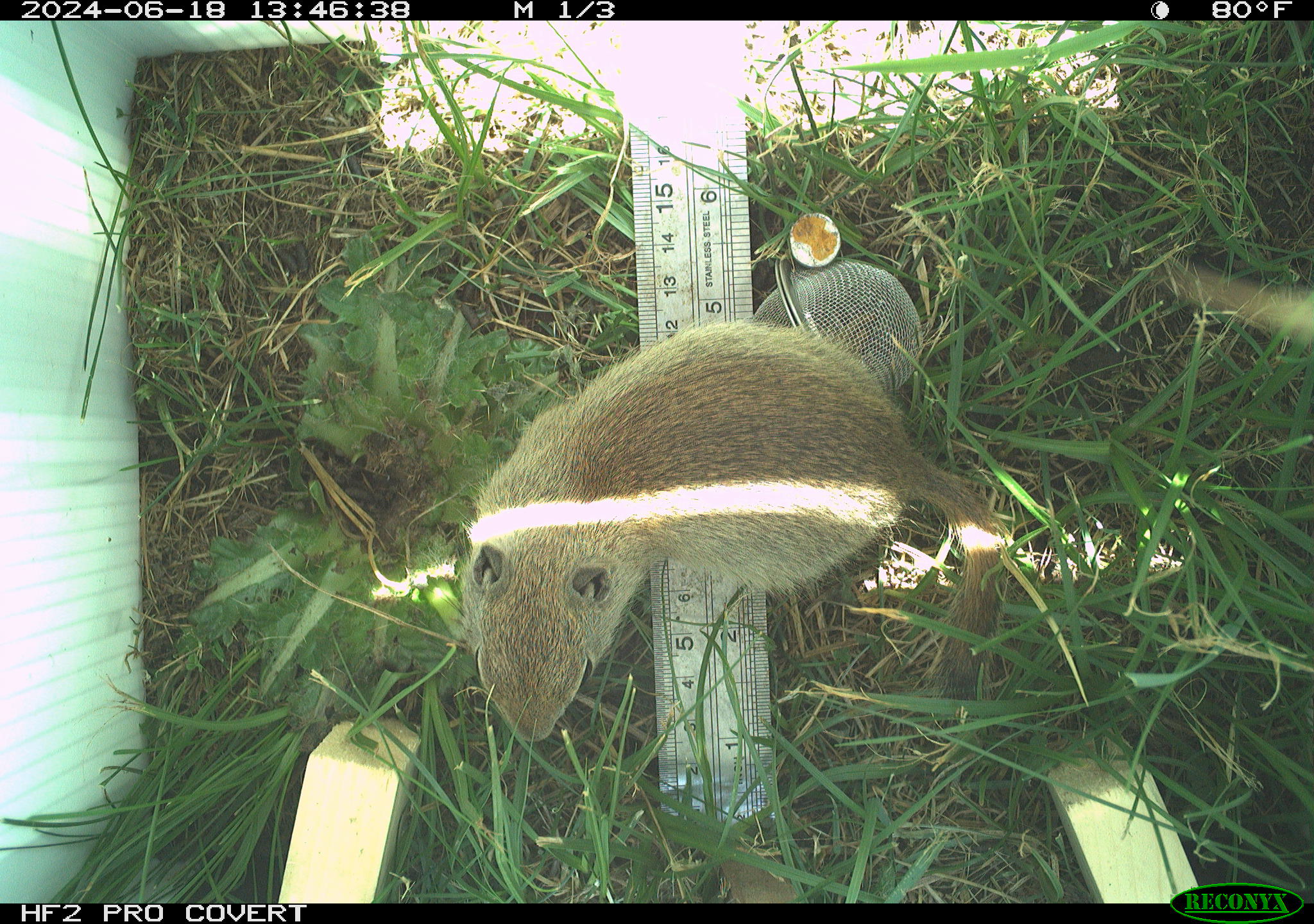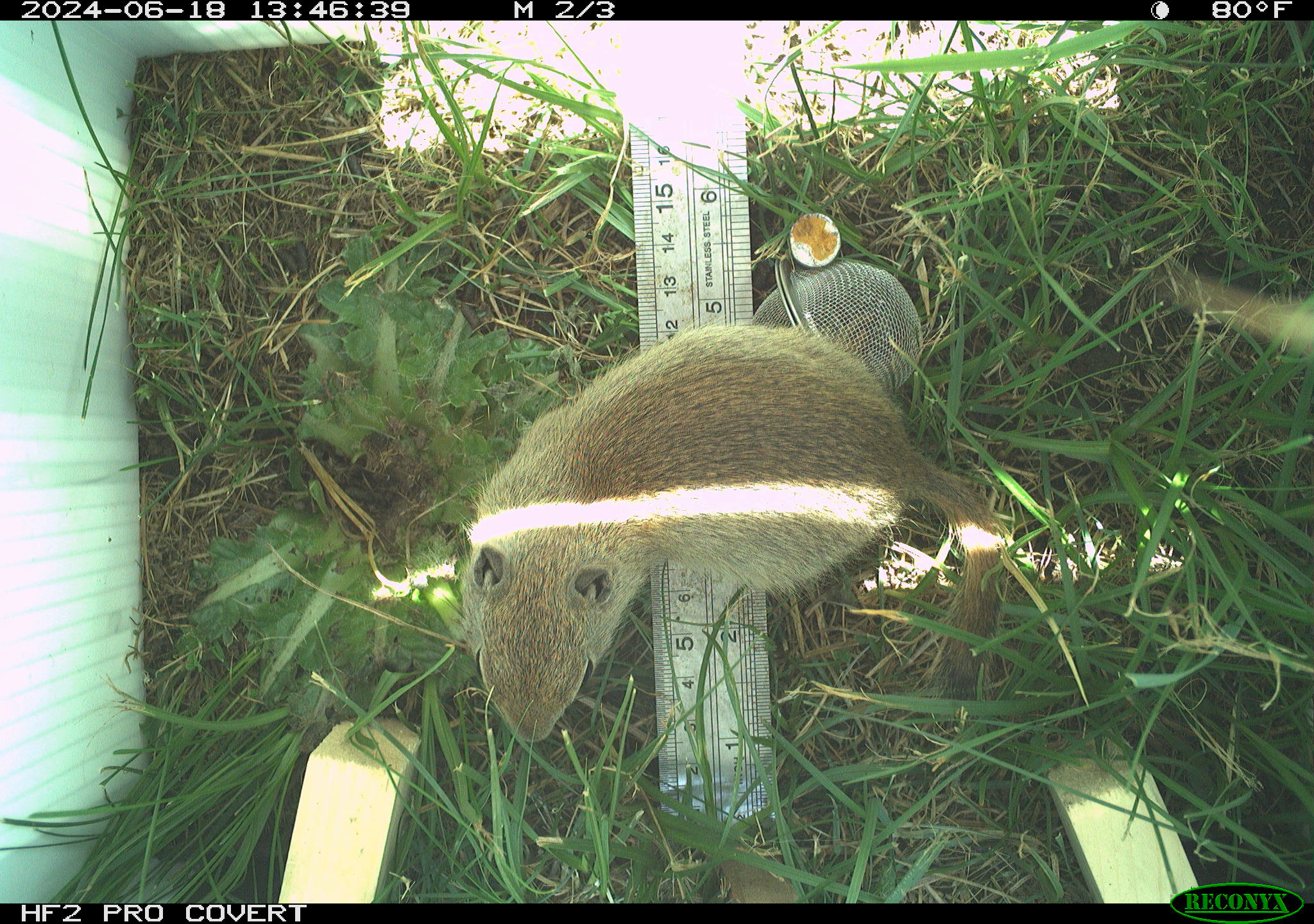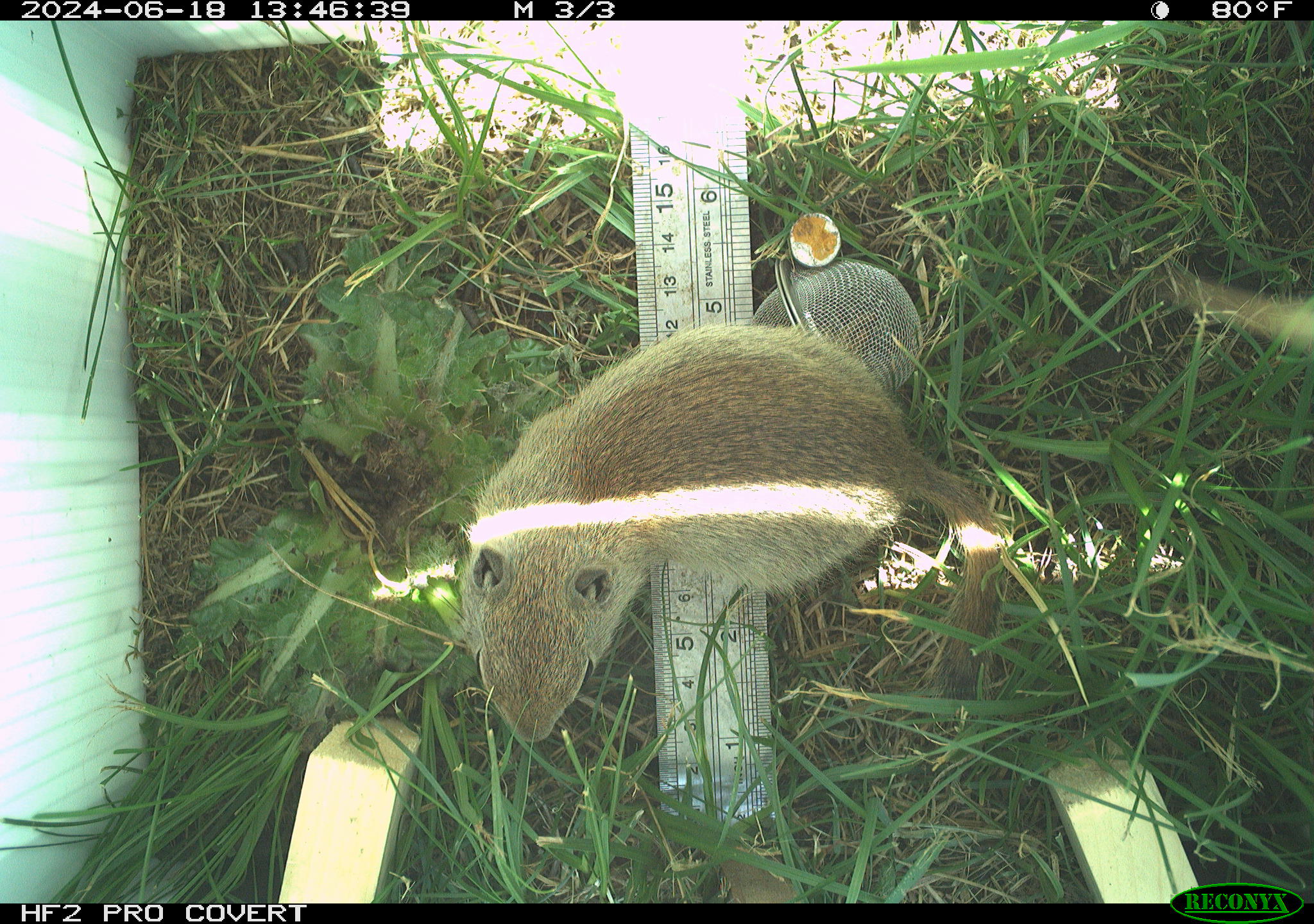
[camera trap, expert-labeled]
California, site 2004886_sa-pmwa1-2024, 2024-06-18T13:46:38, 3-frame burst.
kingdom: Animalia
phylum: Chordata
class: Mammalia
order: Rodentia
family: Sciuridae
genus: Urocitellus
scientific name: Urocitellus beldingi beldingi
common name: belding's ground squirrel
Belding's ground squirrel (Urocitellus beldingi beldingi).